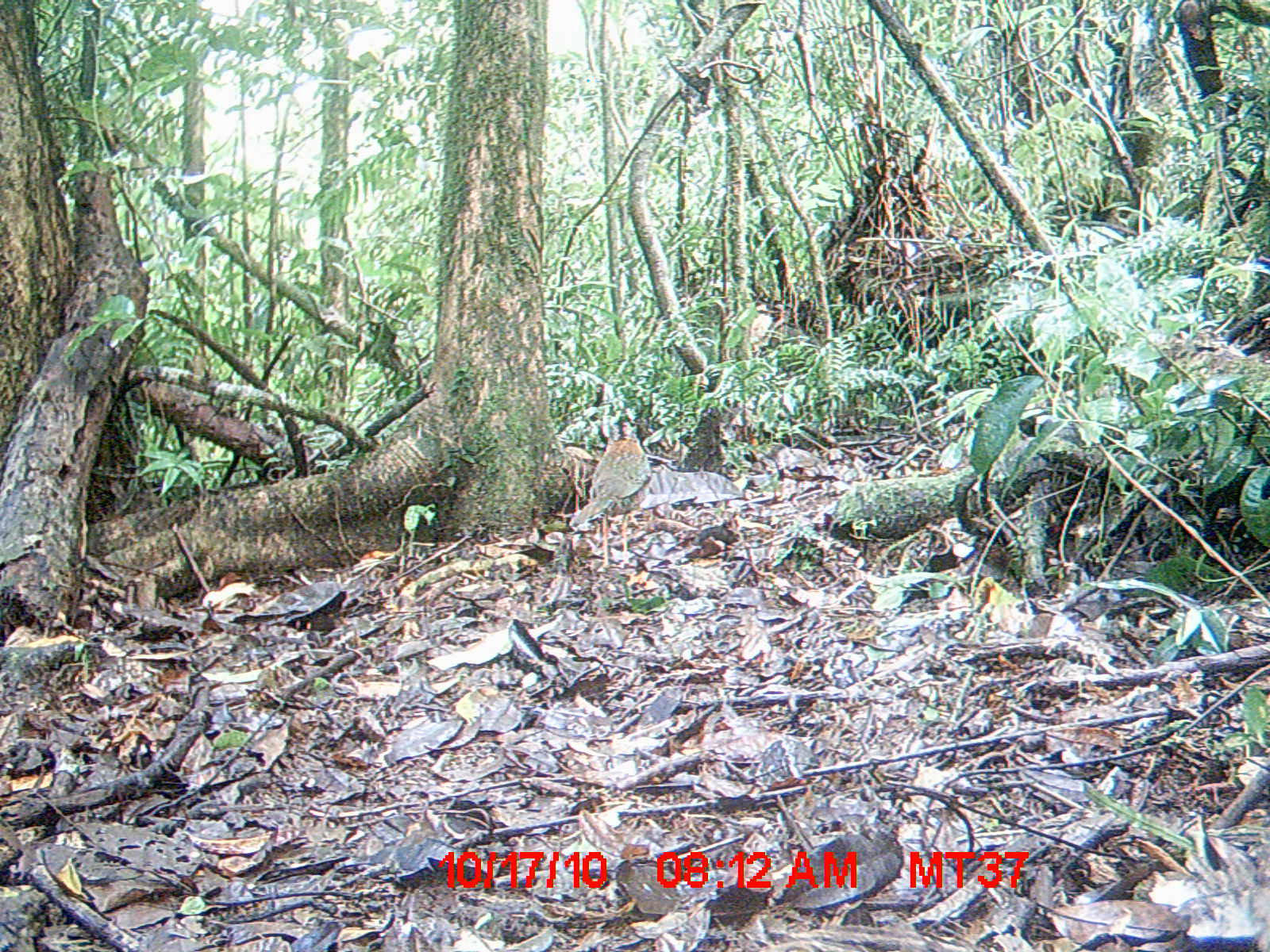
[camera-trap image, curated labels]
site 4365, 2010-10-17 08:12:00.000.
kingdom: Animalia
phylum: Chordata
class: Aves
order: Coraciiformes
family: Brachypteraciidae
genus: Brachypteracias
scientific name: Brachypteracias squamiger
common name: scaly ground-roller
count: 1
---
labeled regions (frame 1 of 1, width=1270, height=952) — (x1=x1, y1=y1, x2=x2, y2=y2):
brachypteracias squamiger: (x1=570, y1=415, x2=652, y2=572)